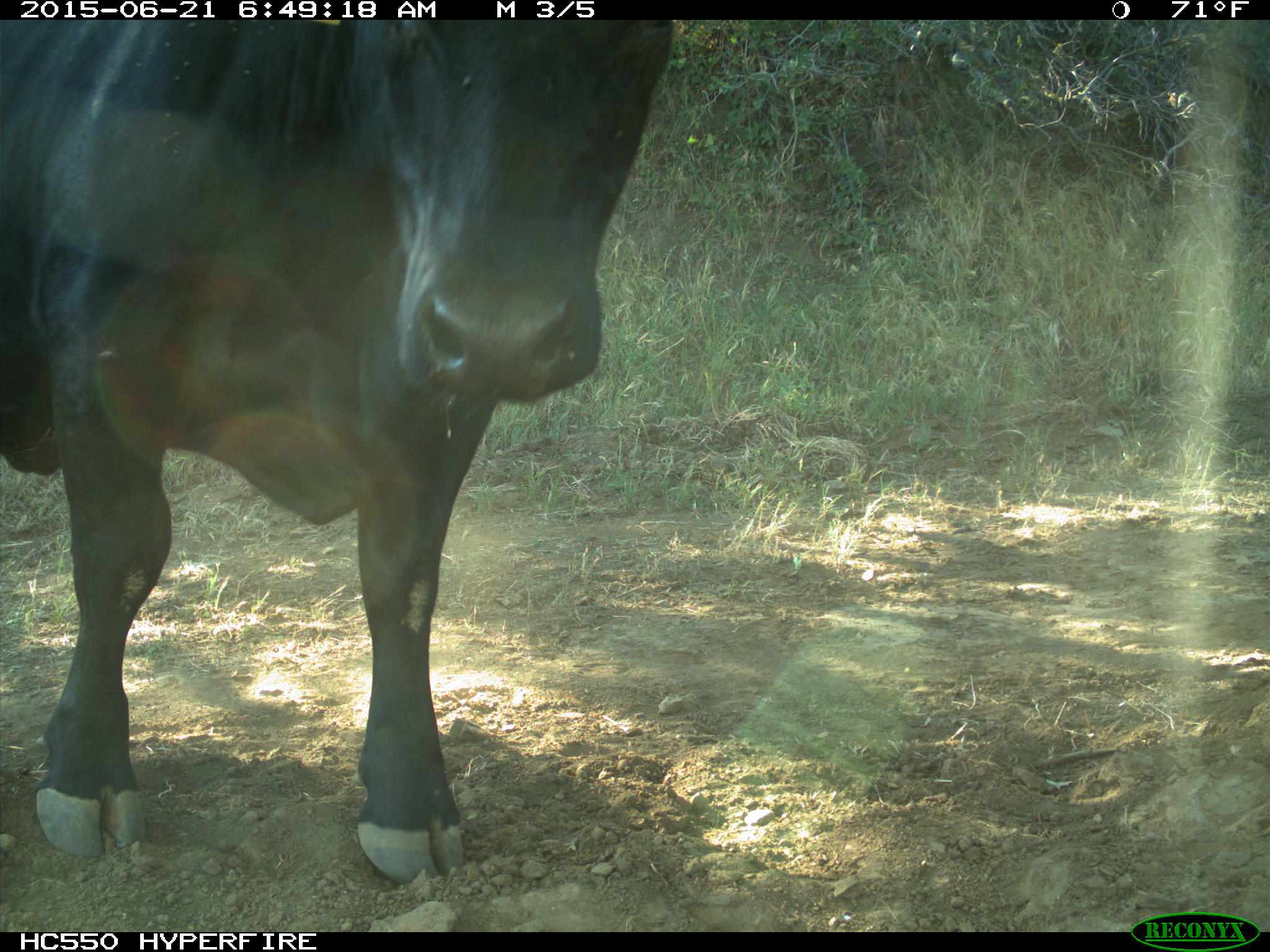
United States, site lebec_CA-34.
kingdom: Animalia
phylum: Chordata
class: Mammalia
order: Artiodactyla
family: Bovidae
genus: Bos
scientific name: Bos taurus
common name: domestic cow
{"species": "Bos taurus (domestic cow)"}